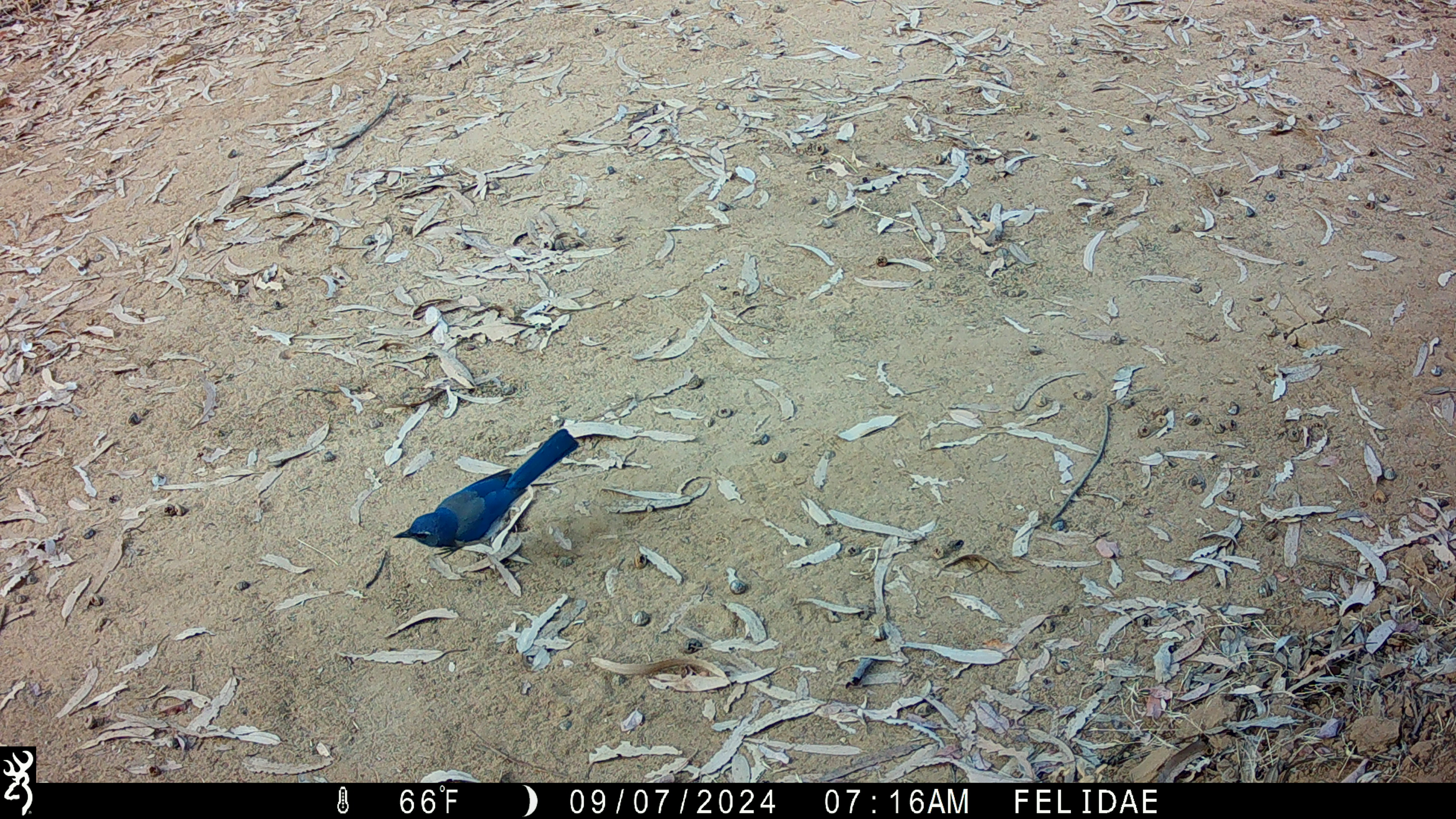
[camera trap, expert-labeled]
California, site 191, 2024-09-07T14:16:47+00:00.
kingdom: Animalia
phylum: Chordata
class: Aves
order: Passeriformes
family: Corvidae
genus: Aphelocoma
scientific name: Aphelocoma californica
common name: california scrub jay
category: western scrub-jay